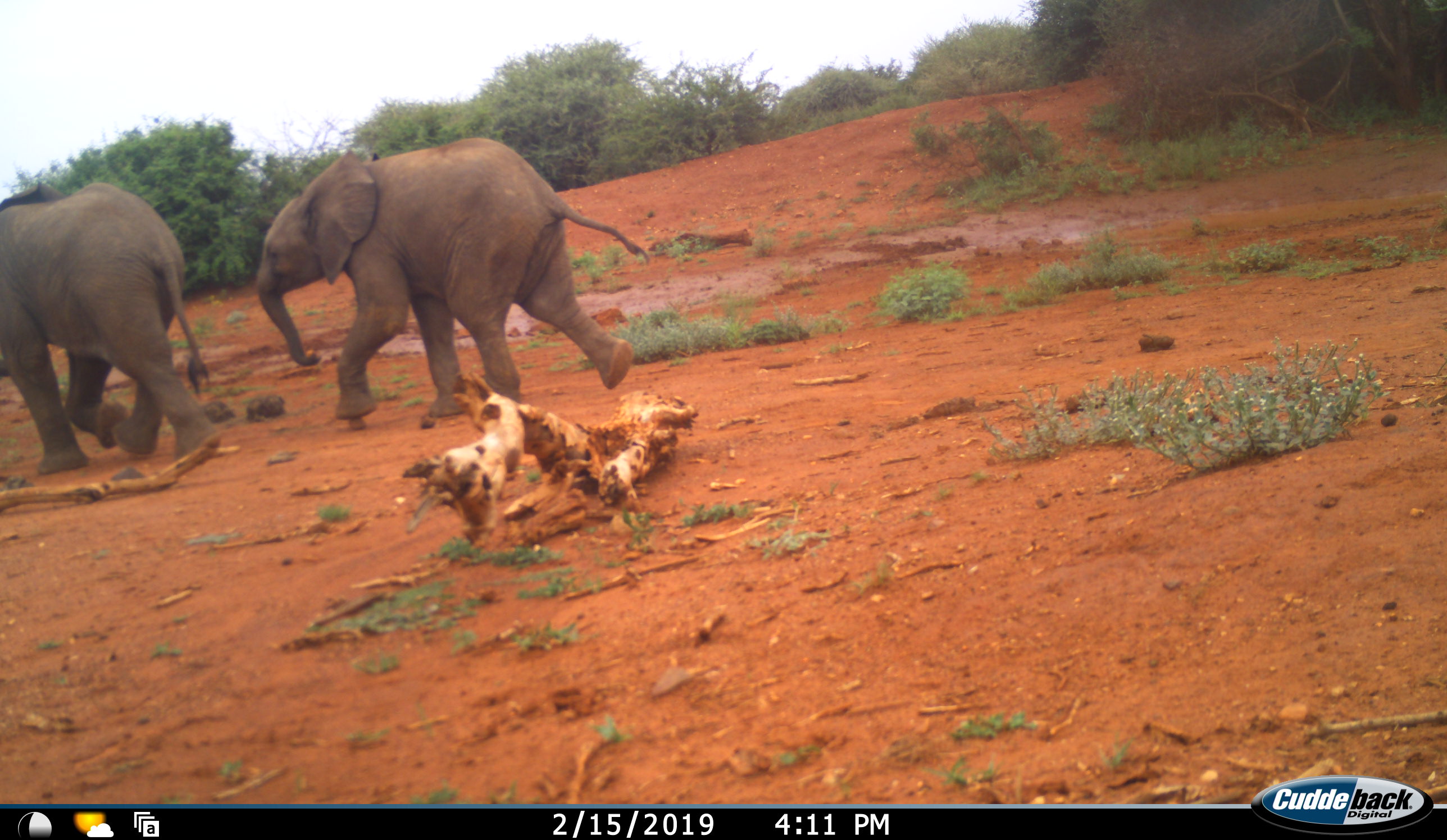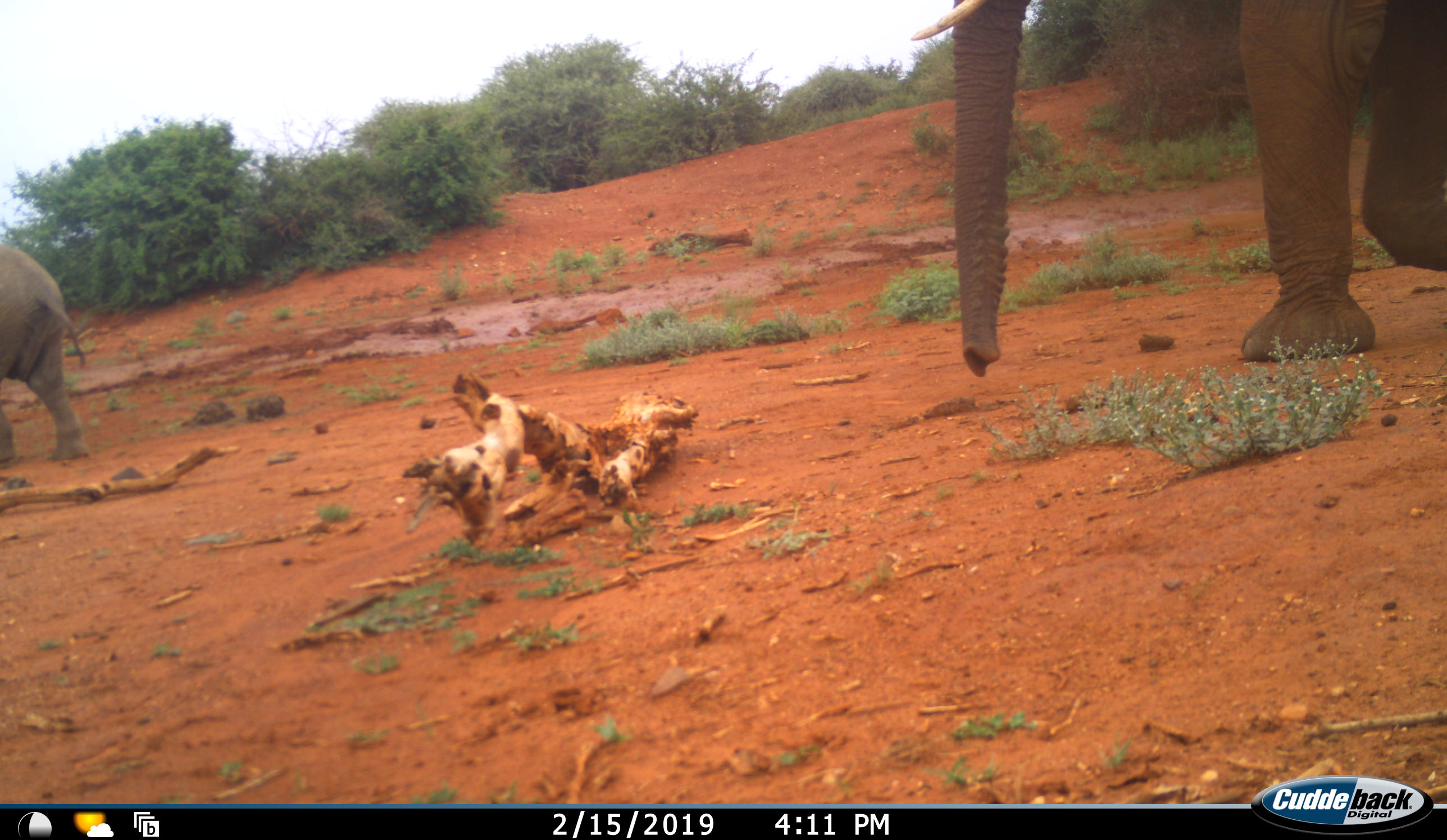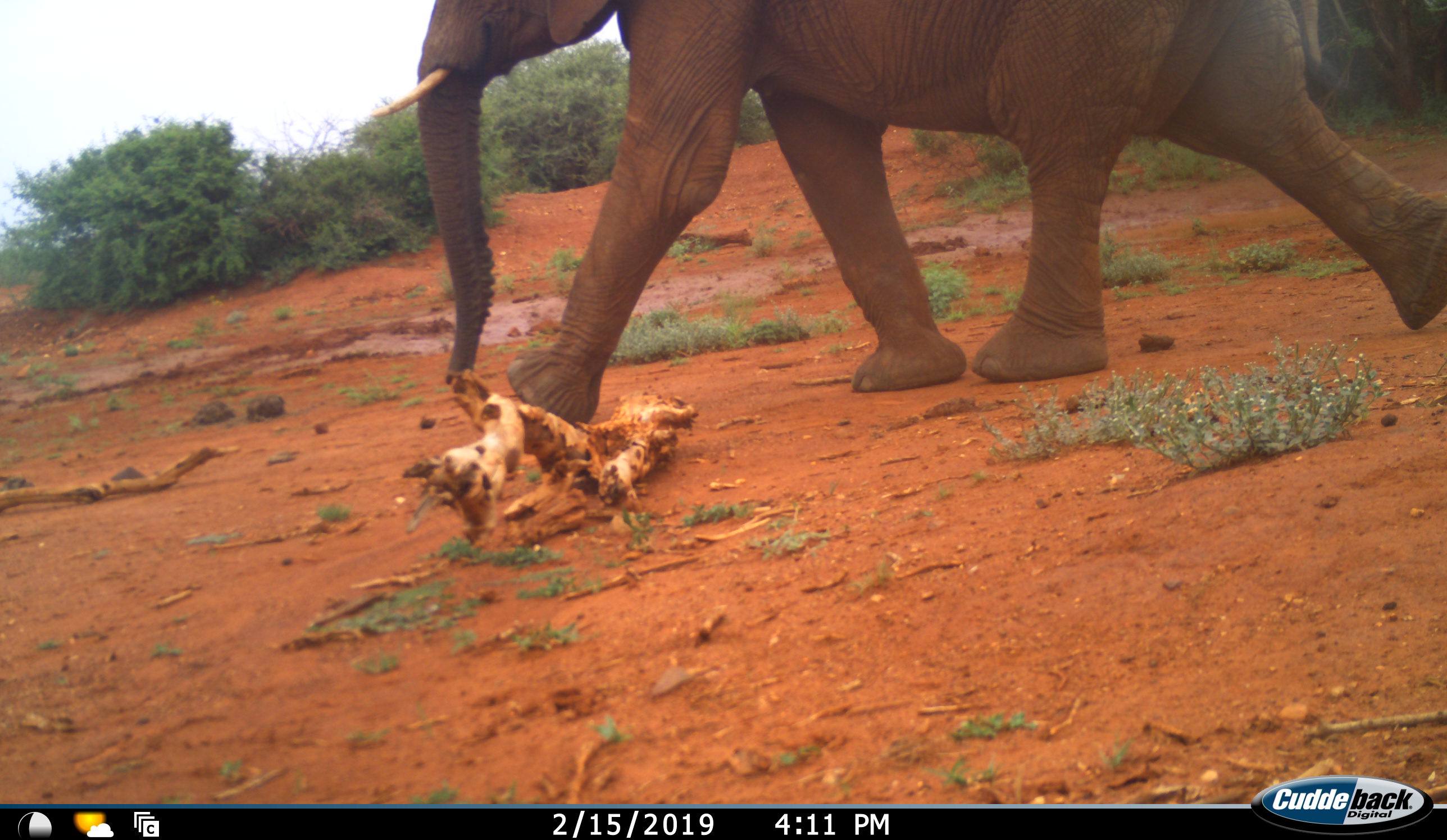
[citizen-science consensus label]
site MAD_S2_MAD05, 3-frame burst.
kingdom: Animalia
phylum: Chordata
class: Mammalia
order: Proboscidea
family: Elephantidae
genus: Loxodonta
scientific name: Loxodonta africana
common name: african bush elephant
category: elephant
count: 3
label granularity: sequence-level